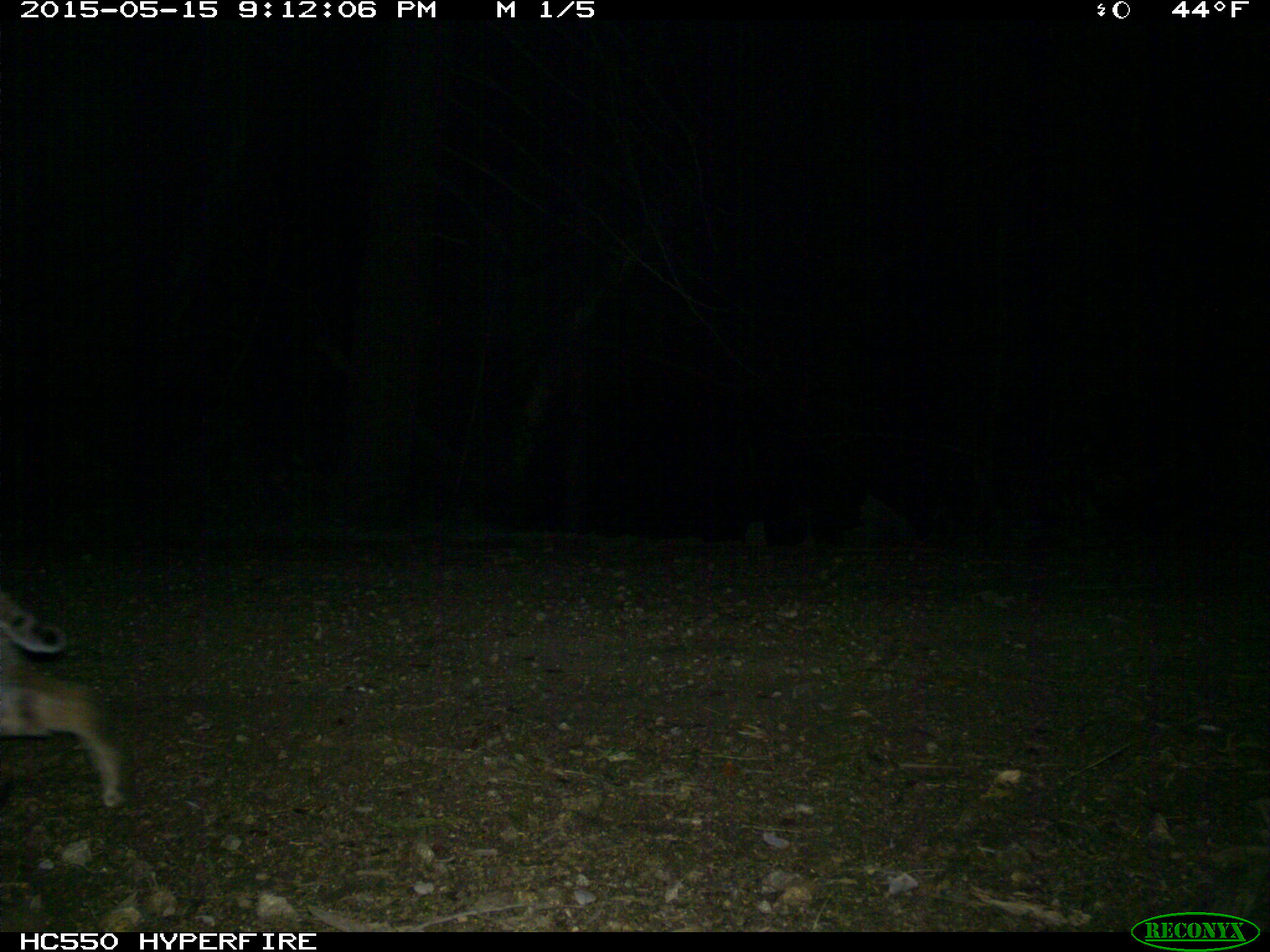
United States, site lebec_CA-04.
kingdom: Animalia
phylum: Chordata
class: Mammalia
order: Carnivora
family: Felidae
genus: Lynx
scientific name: Lynx rufus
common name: bobcat